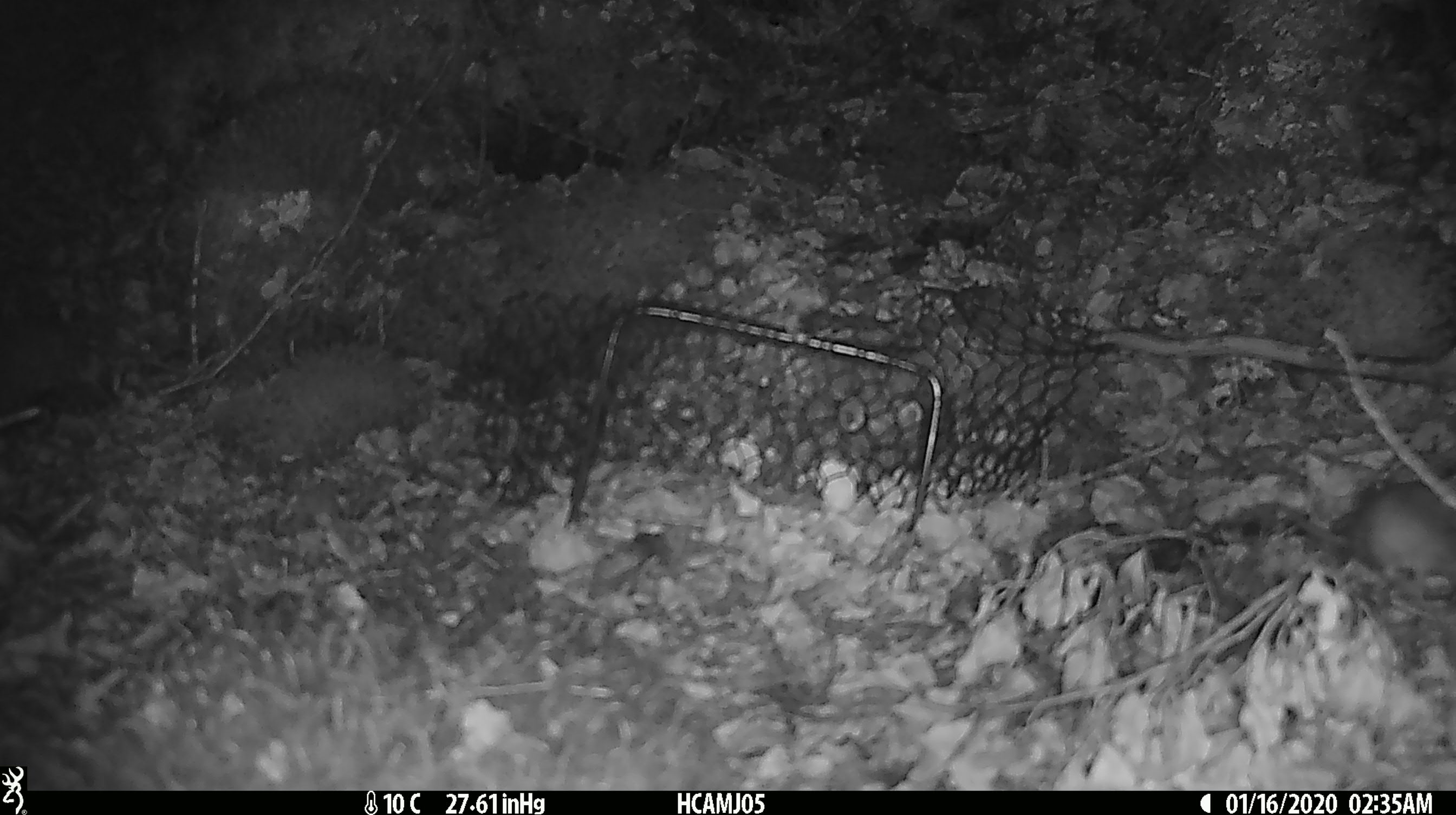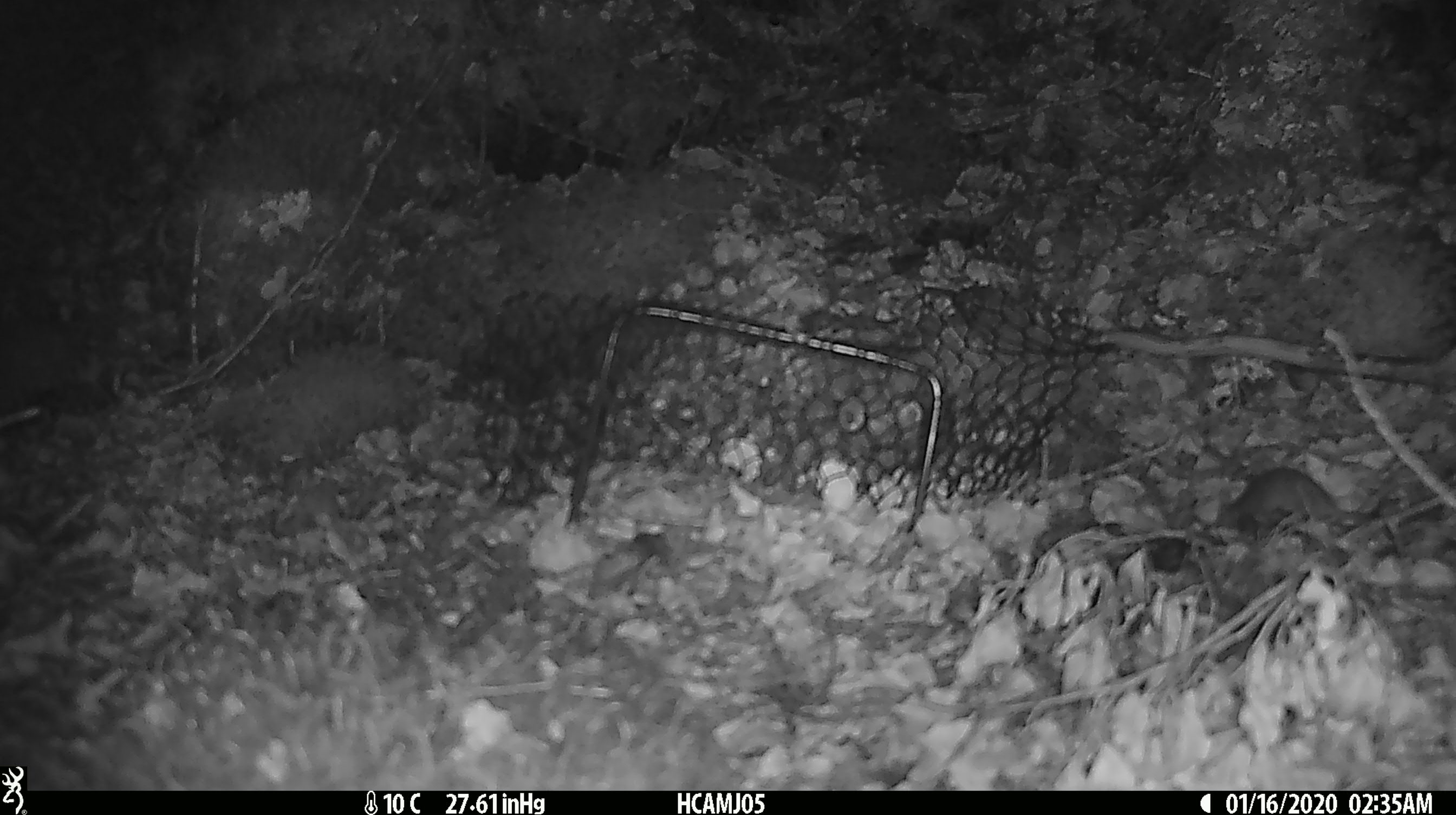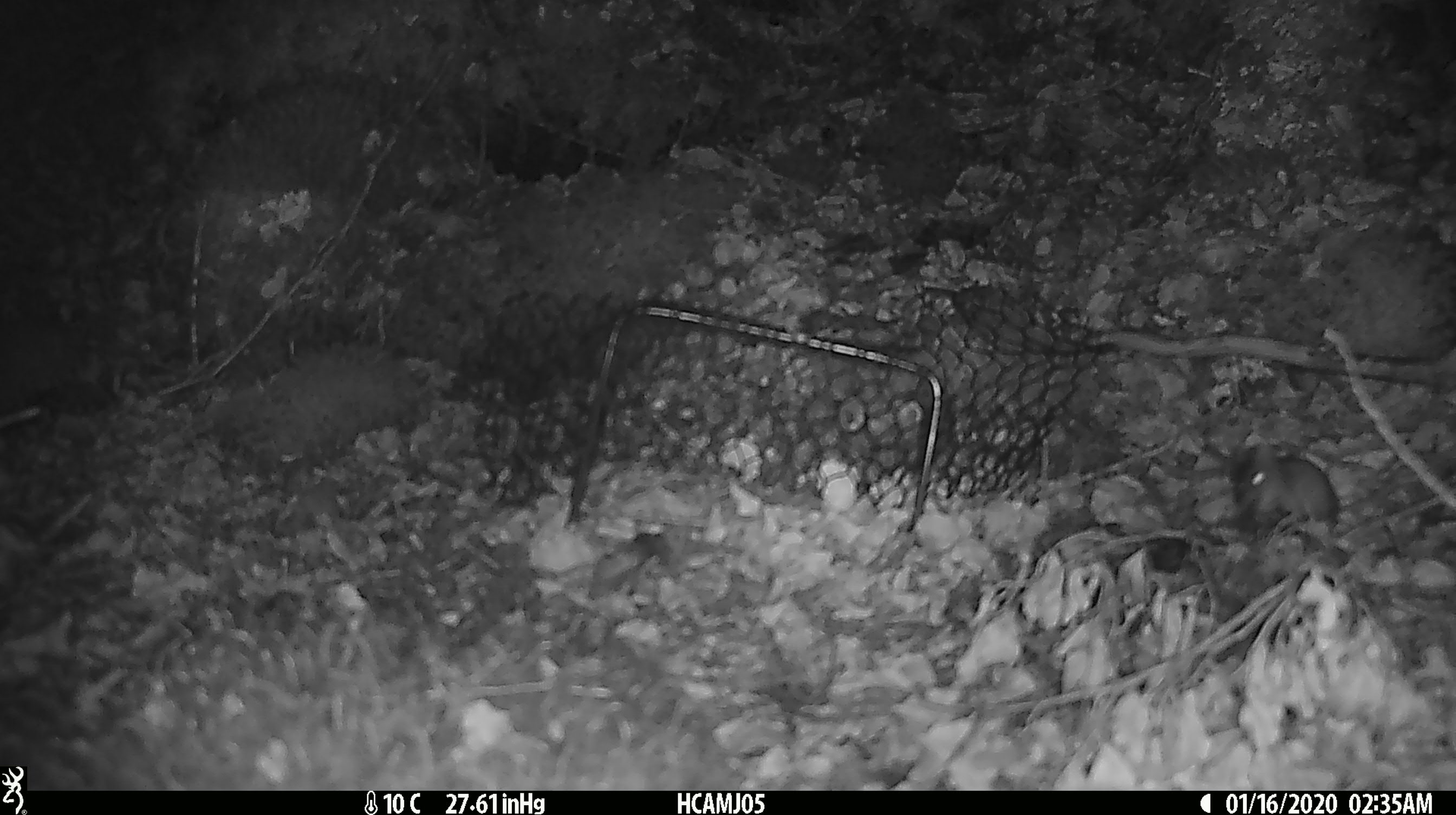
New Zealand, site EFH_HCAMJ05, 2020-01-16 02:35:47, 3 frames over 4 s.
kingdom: Animalia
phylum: Chordata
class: Mammalia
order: Rodentia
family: Muridae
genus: Mus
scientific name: Mus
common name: mouse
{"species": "mouse (Mus)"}